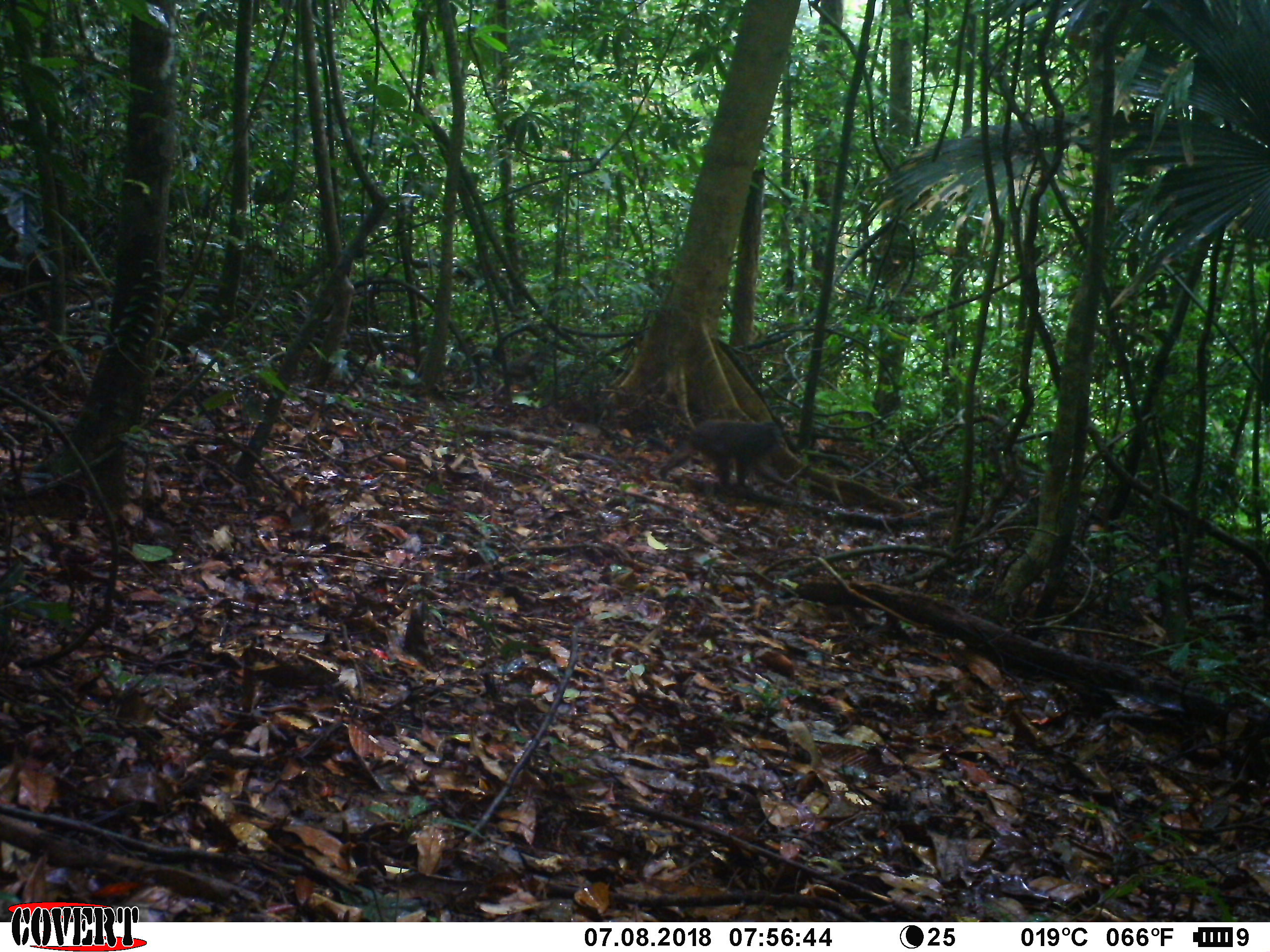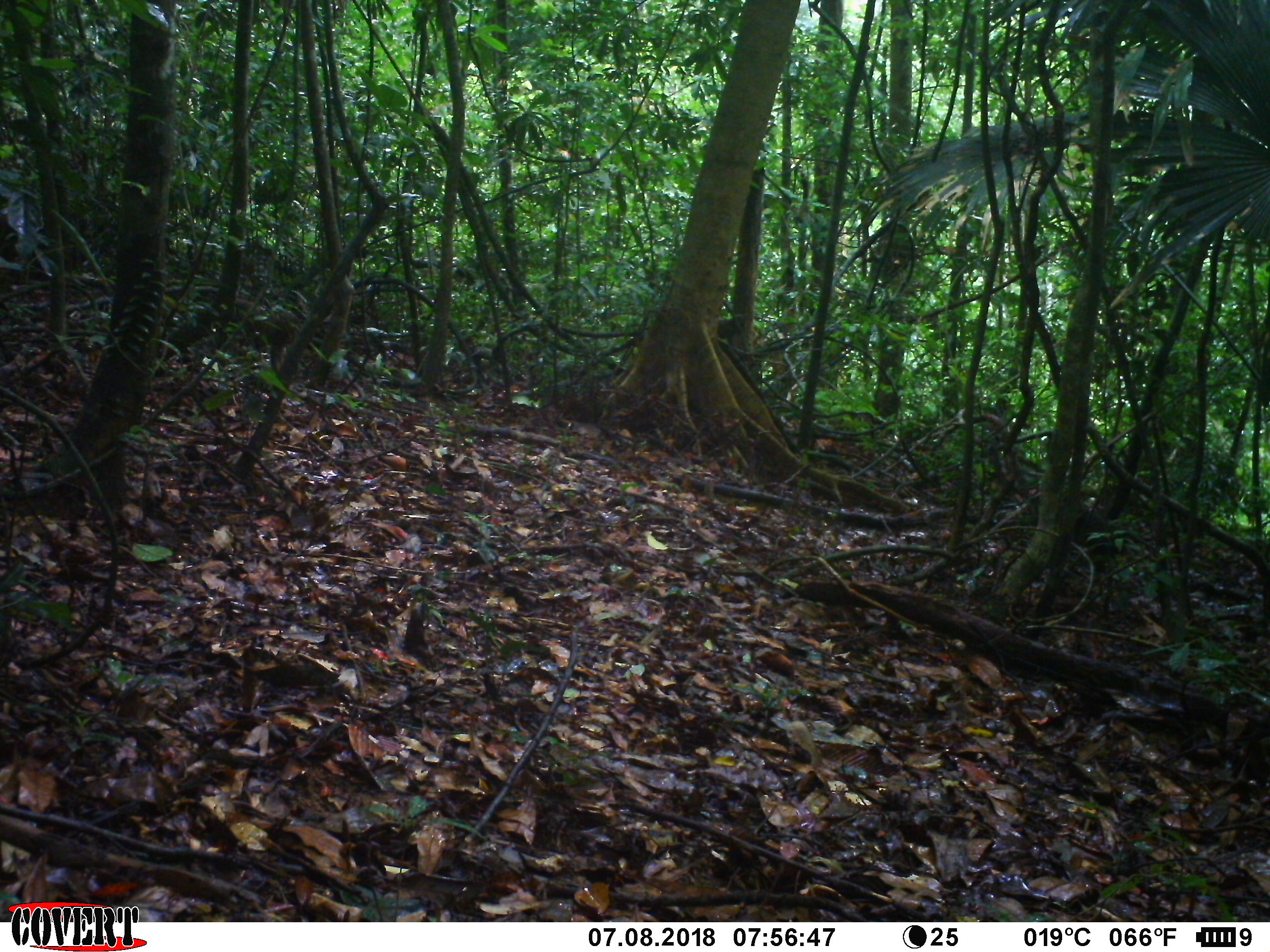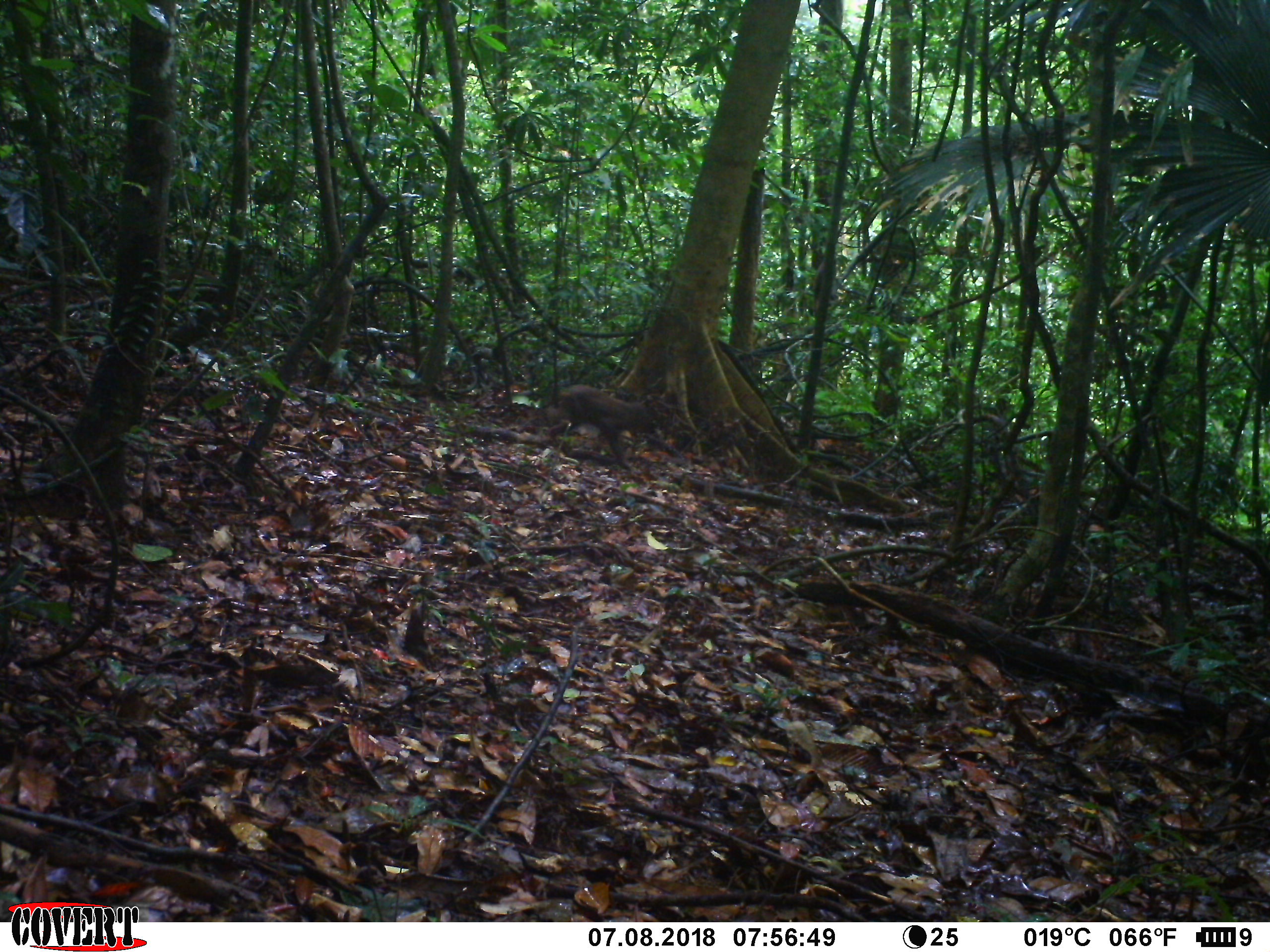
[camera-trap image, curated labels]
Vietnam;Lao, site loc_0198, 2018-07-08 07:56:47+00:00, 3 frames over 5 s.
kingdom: Animalia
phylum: Chordata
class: Mammalia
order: Primates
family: Cercopithecidae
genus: Macaca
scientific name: Macaca arctoides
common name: stump-tailed macaque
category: stump tailed macaque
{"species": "stump tailed macaque (stump-tailed macaque) (Macaca arctoides)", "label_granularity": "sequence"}